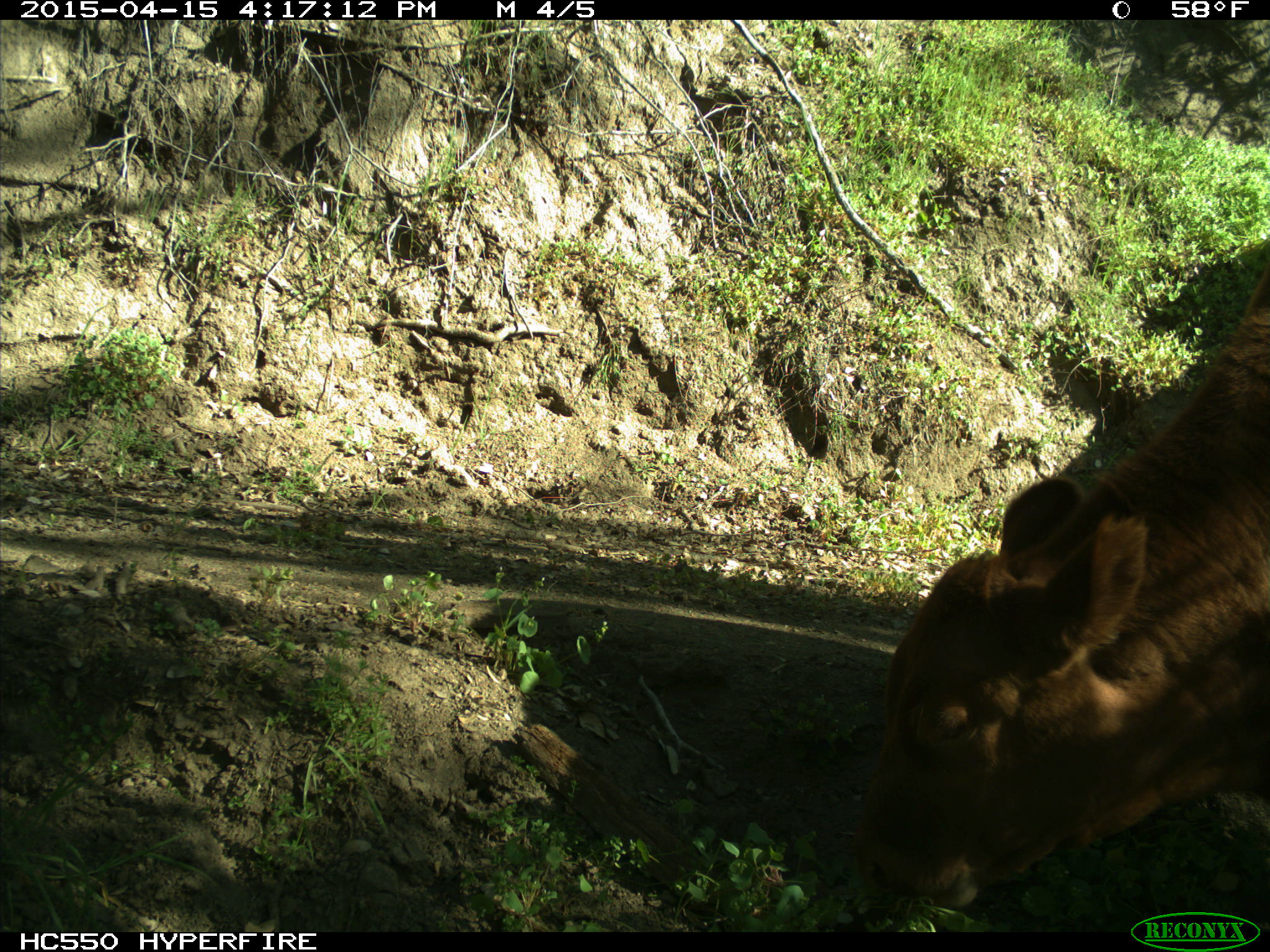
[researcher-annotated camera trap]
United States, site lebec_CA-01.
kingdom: Animalia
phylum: Chordata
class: Mammalia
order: Artiodactyla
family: Bovidae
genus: Bos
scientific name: Bos taurus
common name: domestic cow